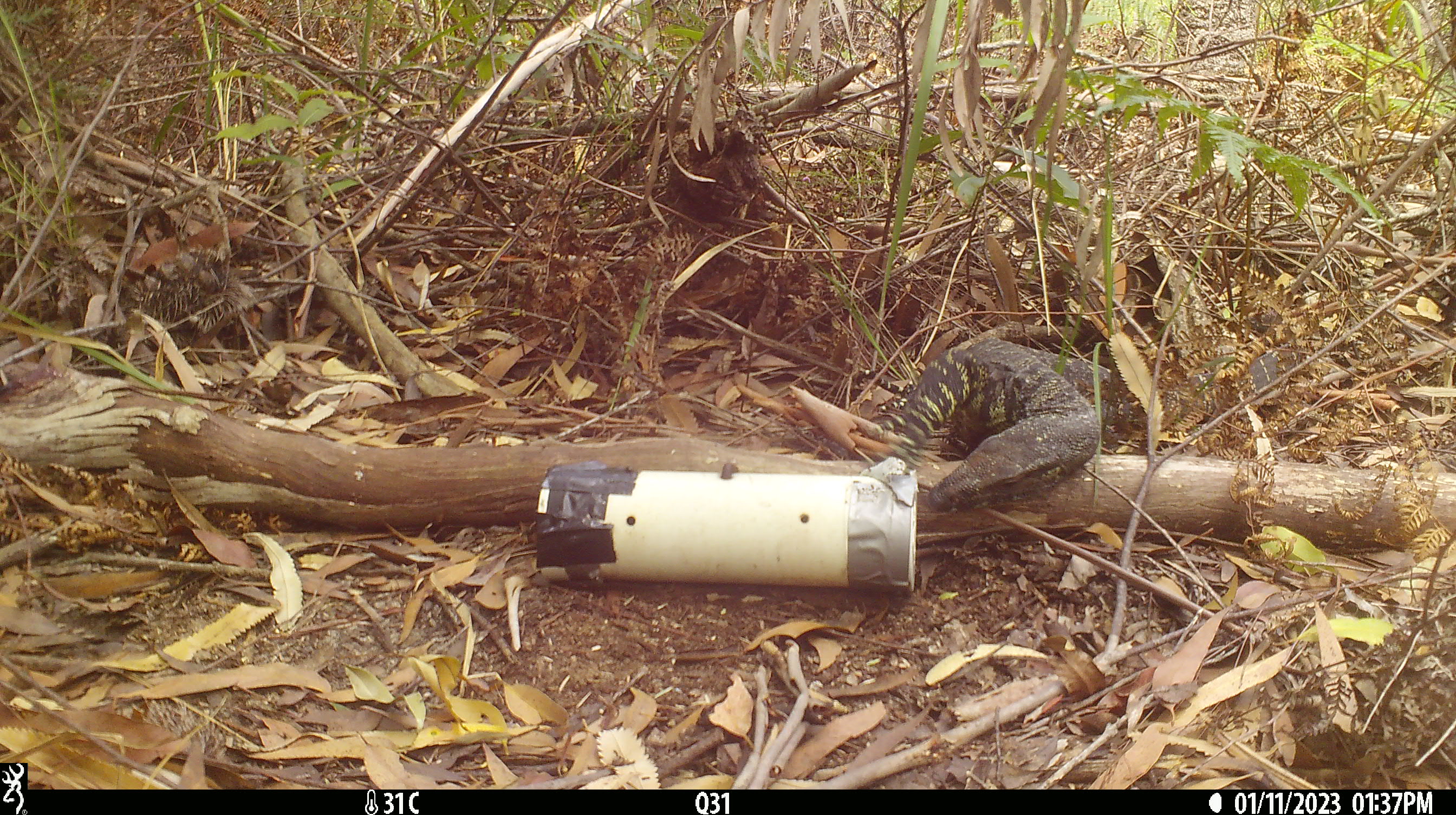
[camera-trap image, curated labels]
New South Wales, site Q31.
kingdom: Animalia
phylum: Chordata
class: Reptilia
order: Squamata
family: Varanidae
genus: Varanus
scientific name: Varanus varius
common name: lace monitor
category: goanna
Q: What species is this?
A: Goanna (lace monitor) (Varanus varius).